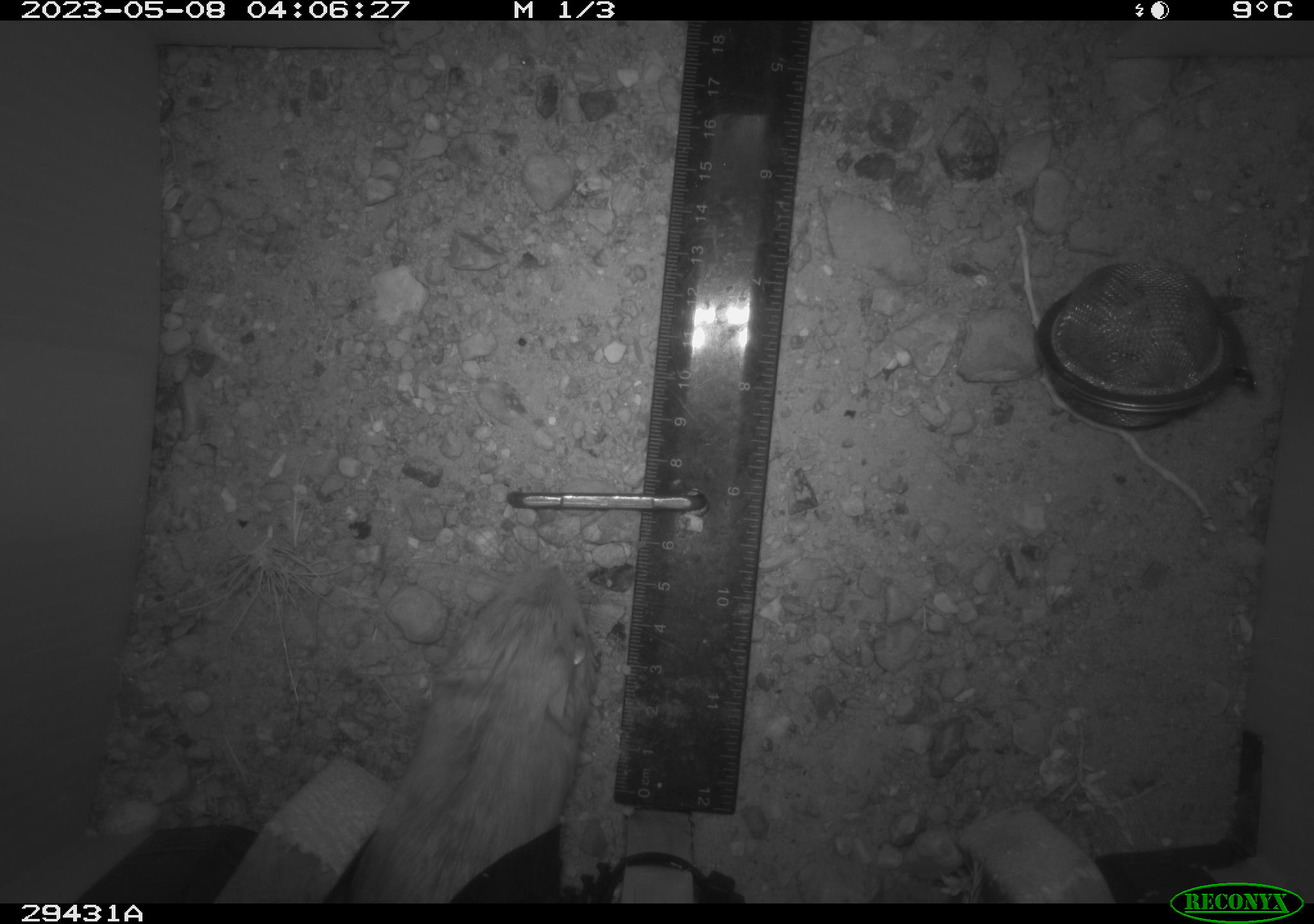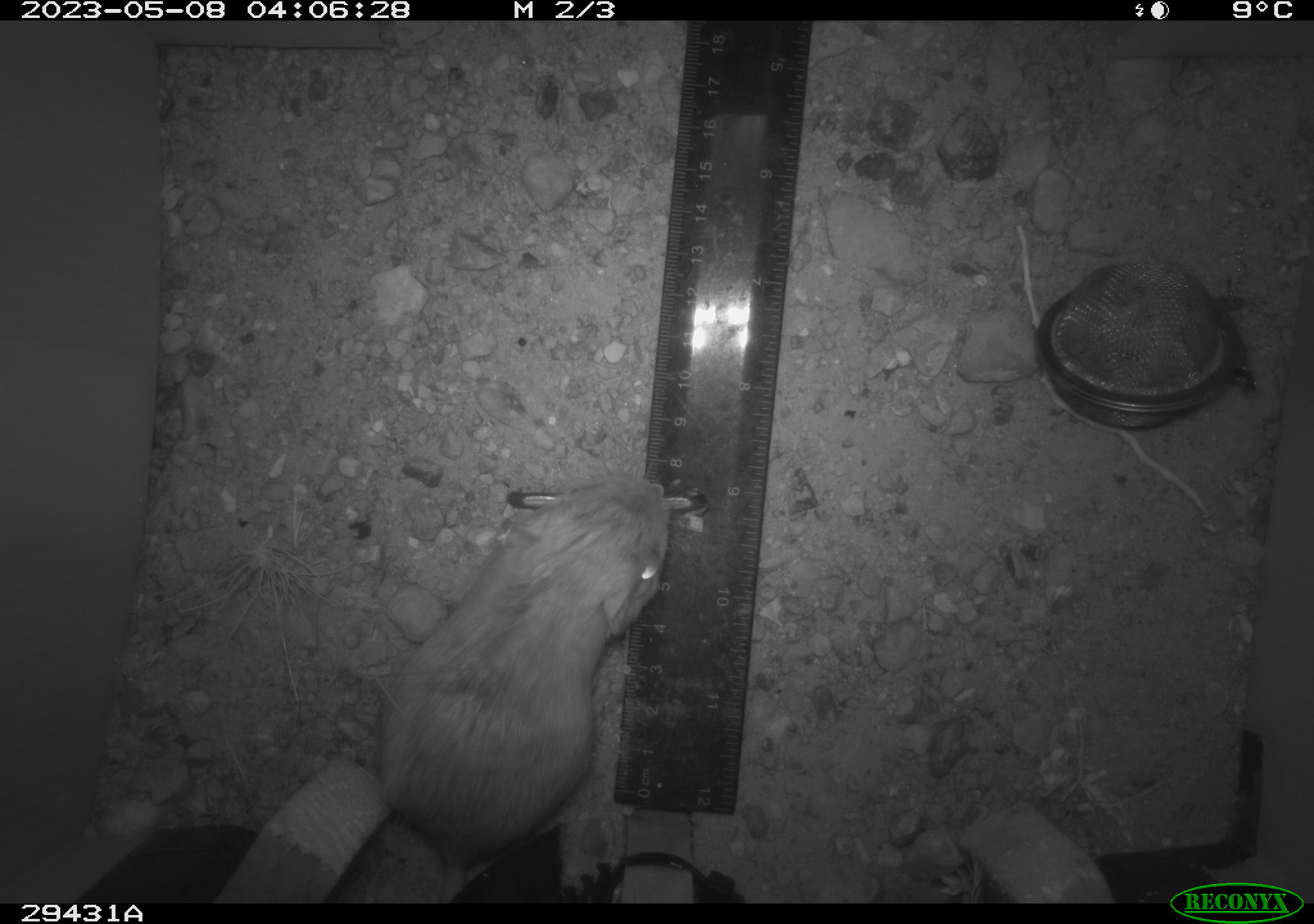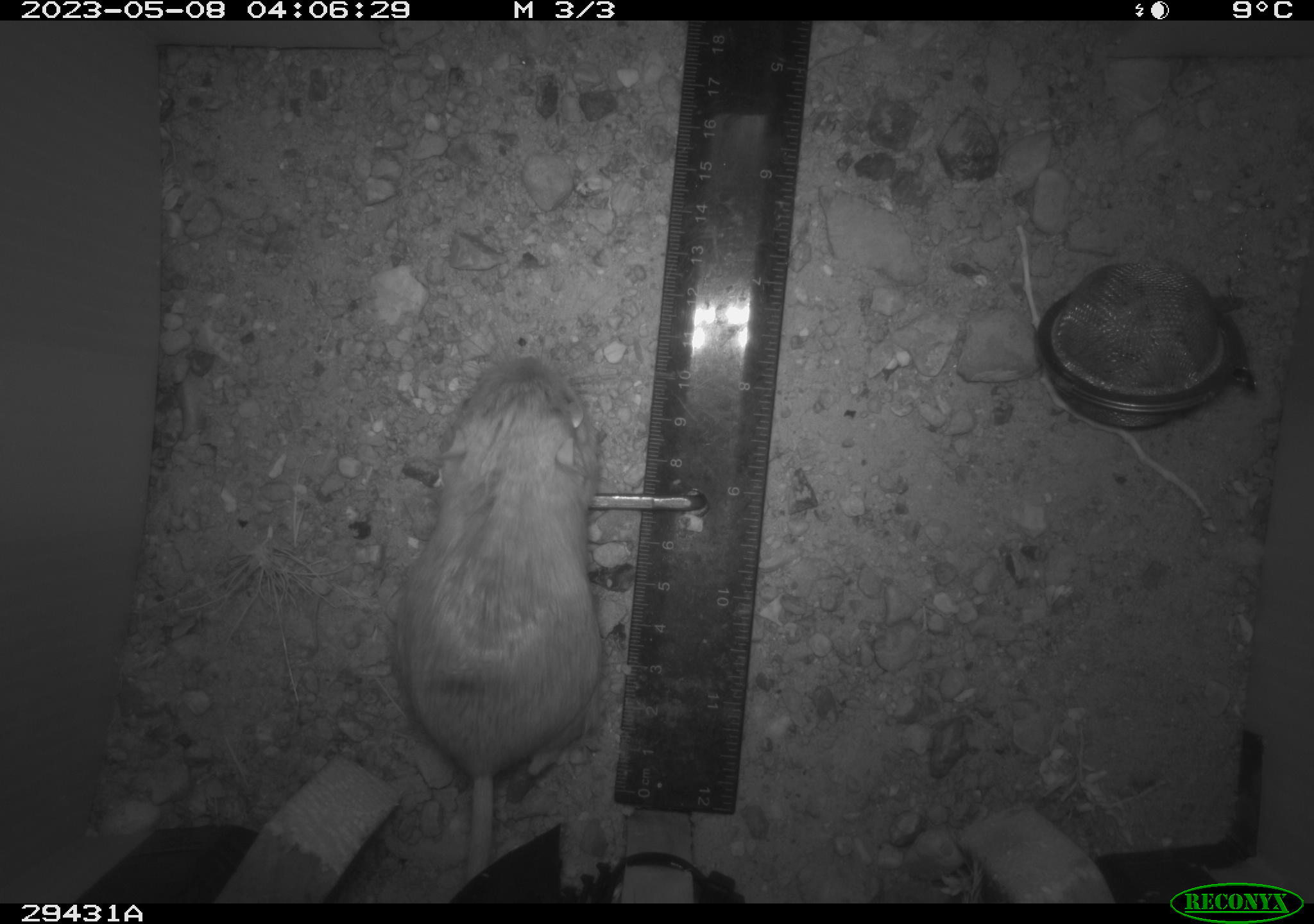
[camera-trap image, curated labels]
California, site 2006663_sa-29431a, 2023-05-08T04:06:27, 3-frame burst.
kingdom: Animalia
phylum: Chordata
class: Mammalia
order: Rodentia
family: Heteromyidae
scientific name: Heteromyidae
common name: kangaroo rats and pocket mice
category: heteromyidae family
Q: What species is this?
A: Heteromyidae family (kangaroo rats and pocket mice) (Heteromyidae).